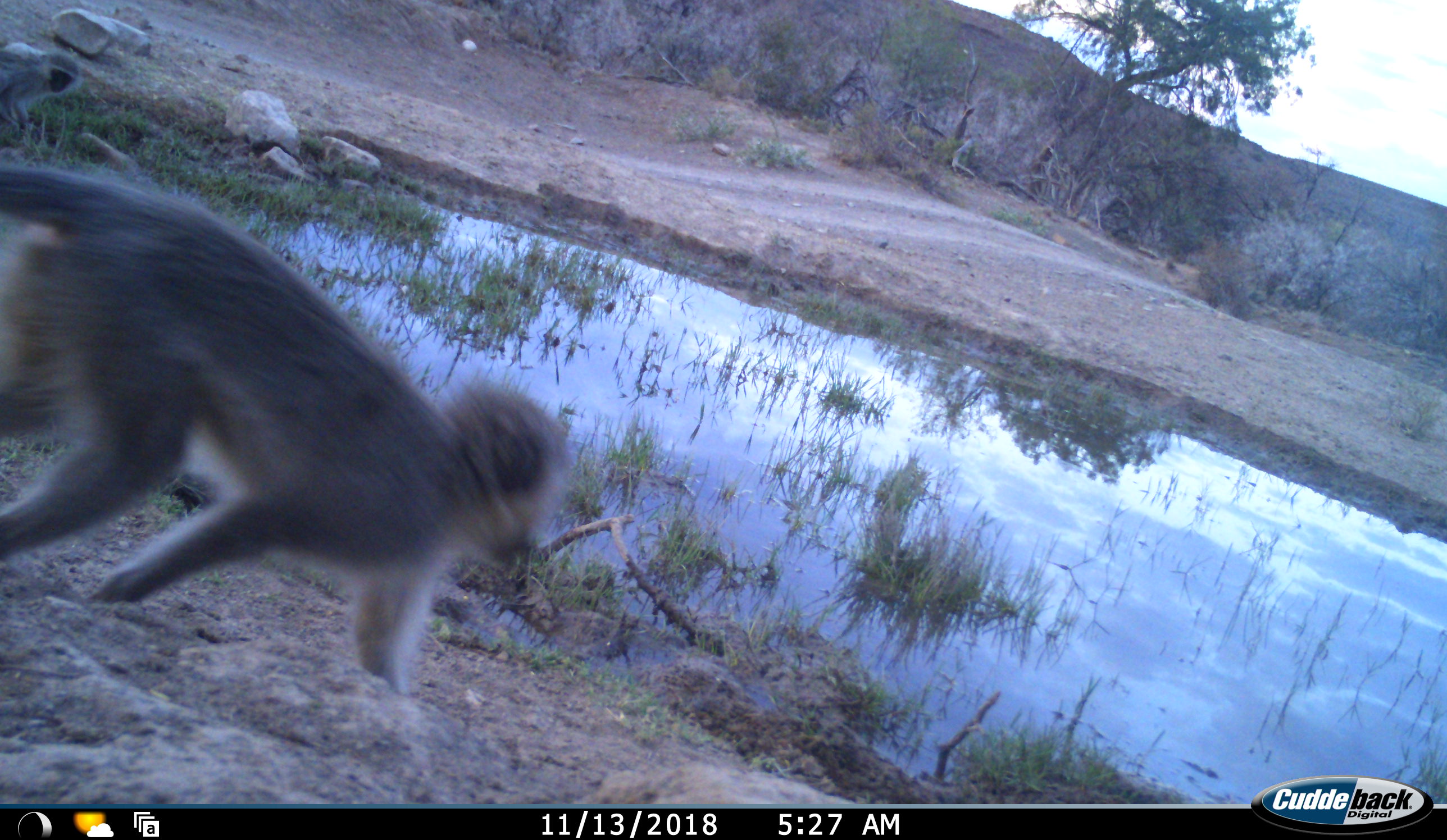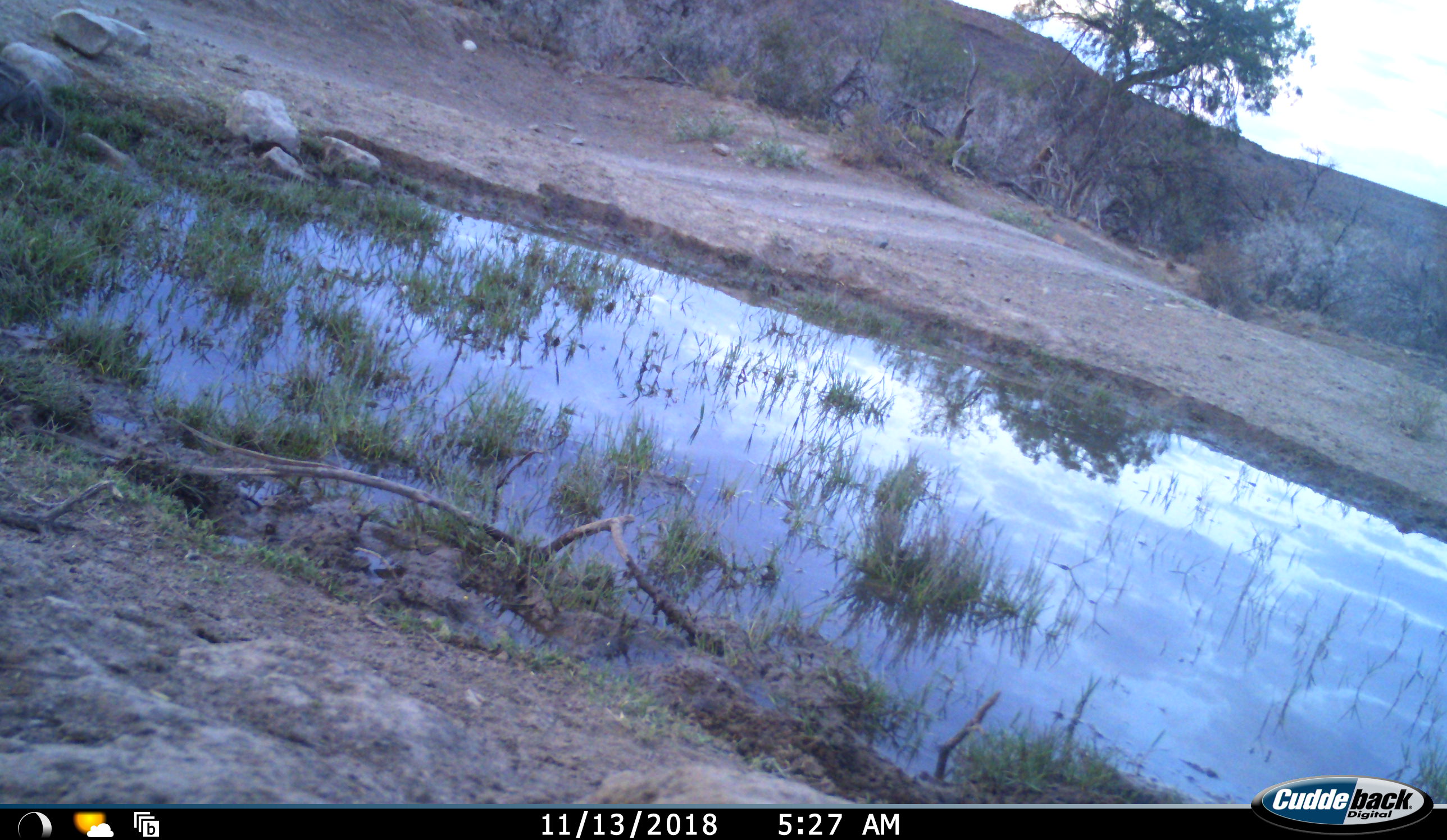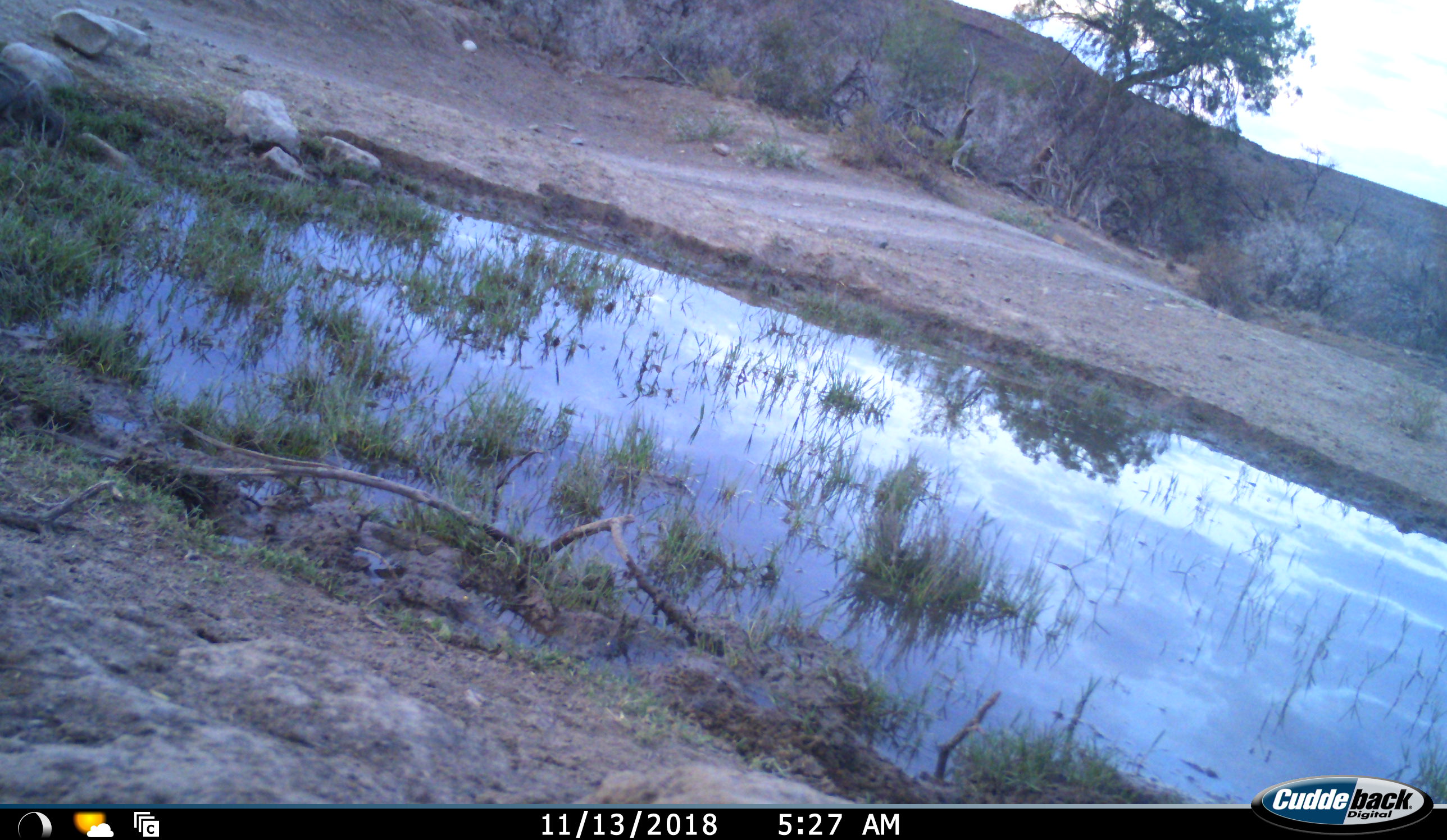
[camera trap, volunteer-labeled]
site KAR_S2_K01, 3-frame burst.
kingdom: Animalia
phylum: Chordata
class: Mammalia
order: Primates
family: Cercopithecidae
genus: Chlorocebus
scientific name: Chlorocebus pygerythrus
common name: vervet monkey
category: monkeyvervet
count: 1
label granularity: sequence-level